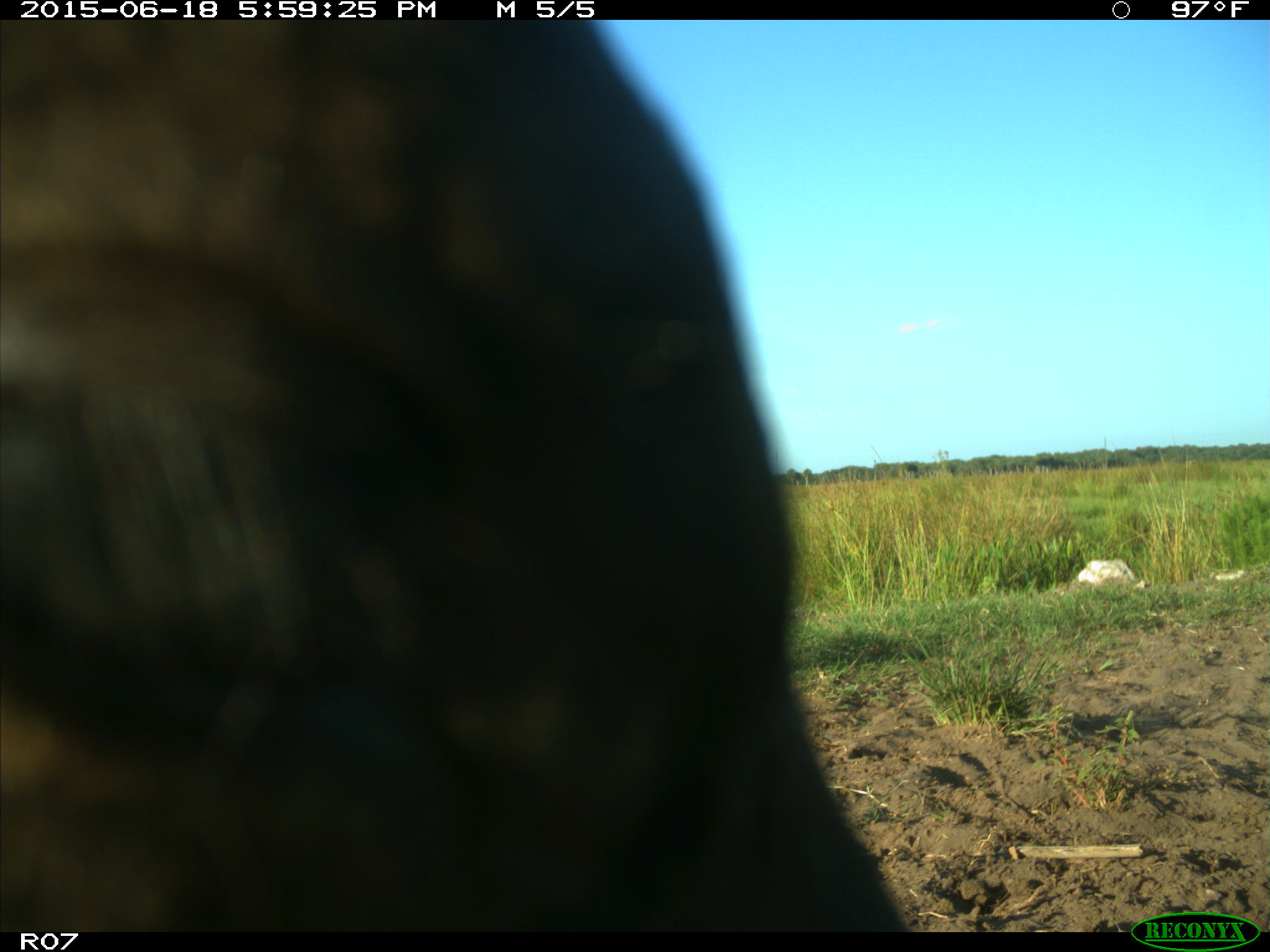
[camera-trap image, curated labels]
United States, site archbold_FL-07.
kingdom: Animalia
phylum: Chordata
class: Mammalia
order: Artiodactyla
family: Bovidae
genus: Bos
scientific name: Bos taurus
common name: domestic cow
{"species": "Bos taurus (domestic cow)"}